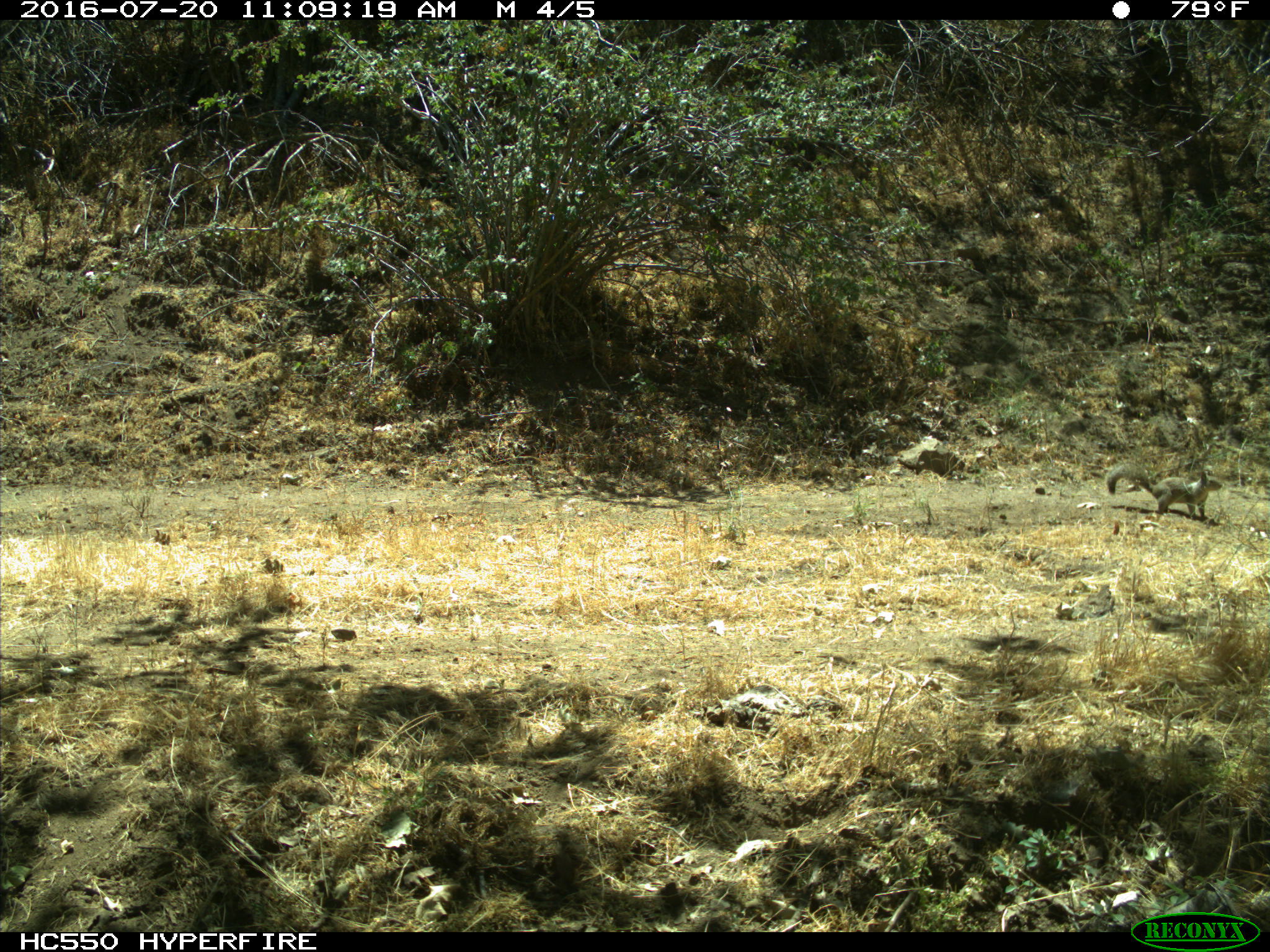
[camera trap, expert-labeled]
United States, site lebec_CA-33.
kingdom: Animalia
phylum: Chordata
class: Mammalia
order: Rodentia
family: Sciuridae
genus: Otospermophilus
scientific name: Otospermophilus beecheyi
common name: california ground squirrel